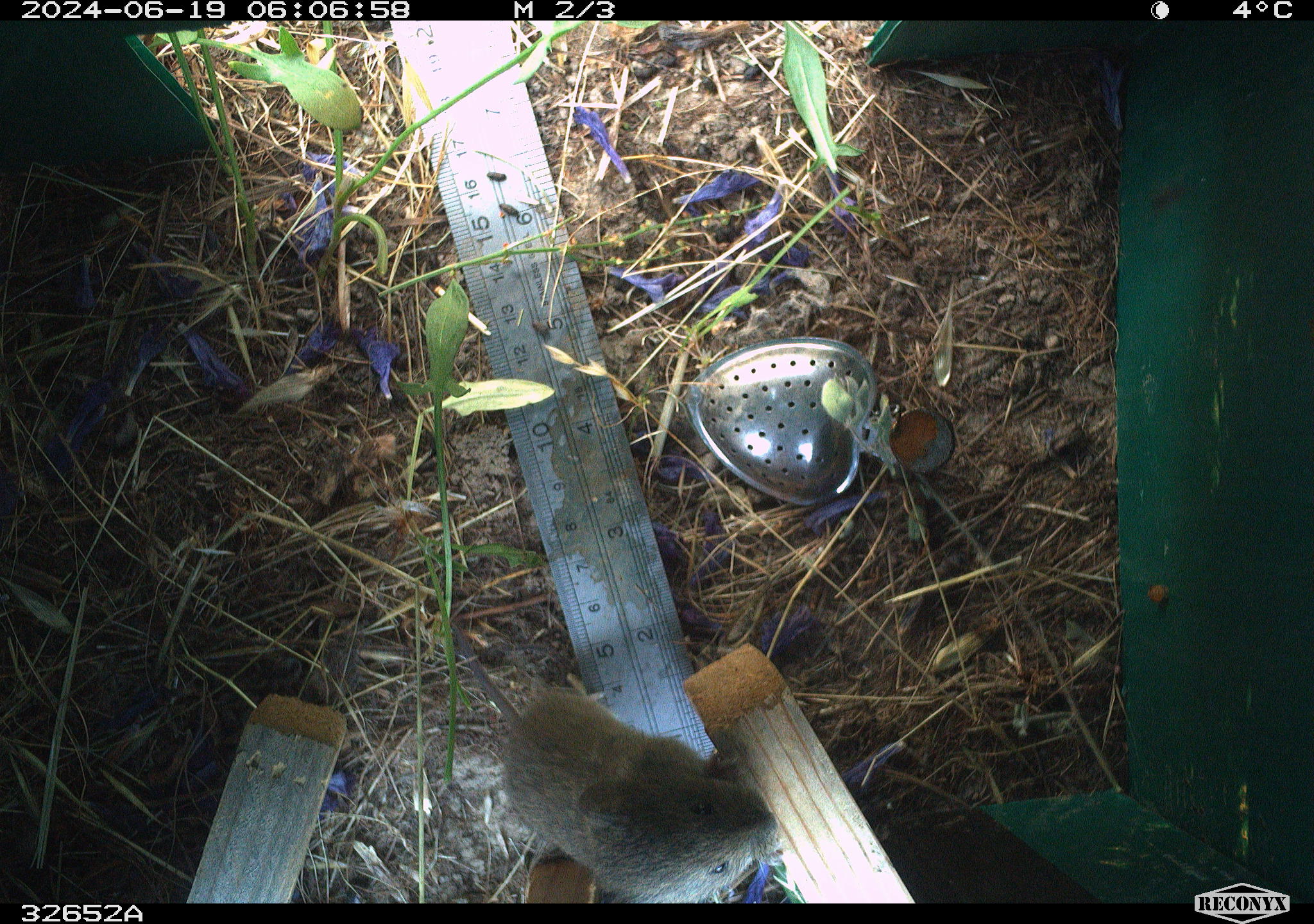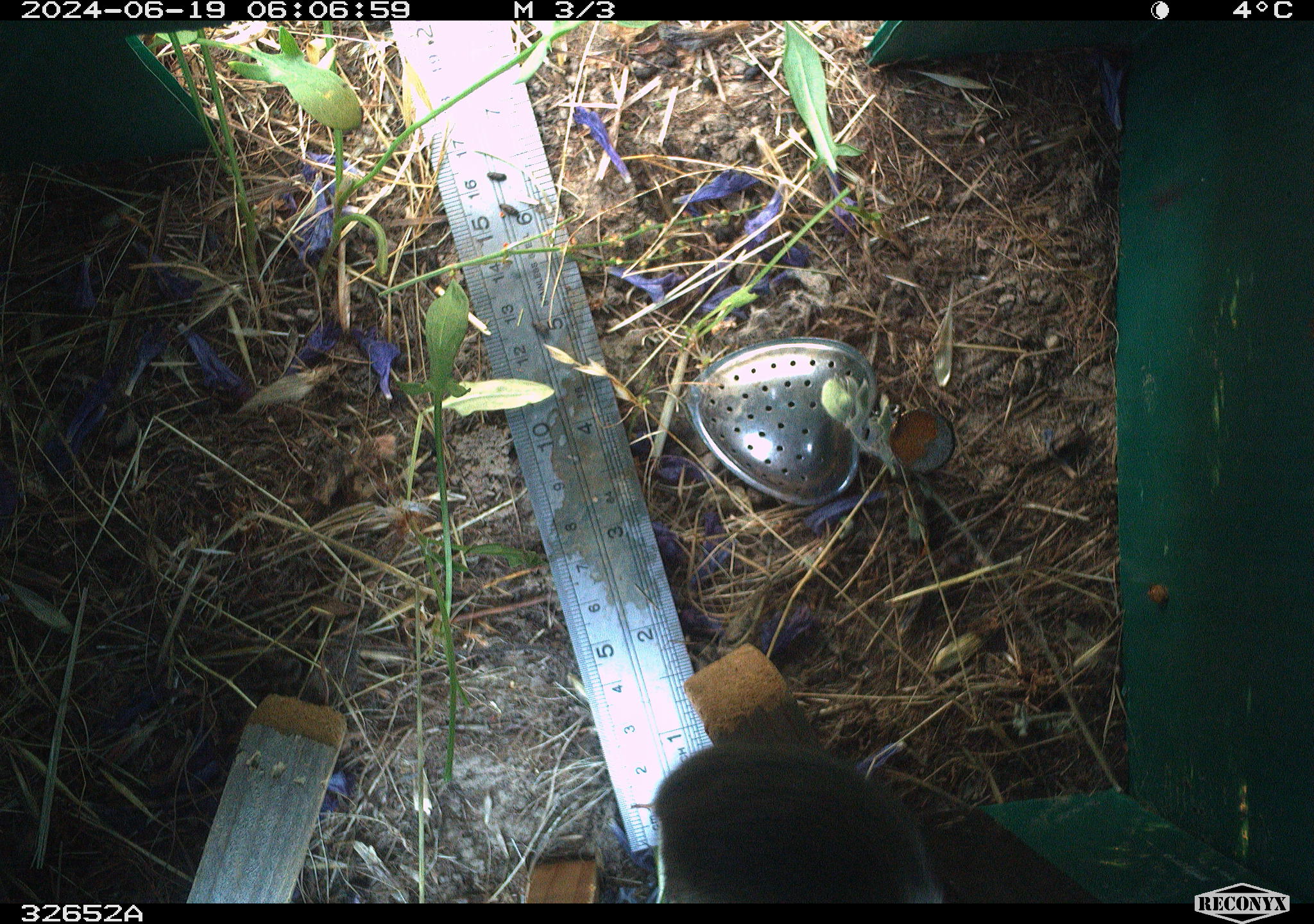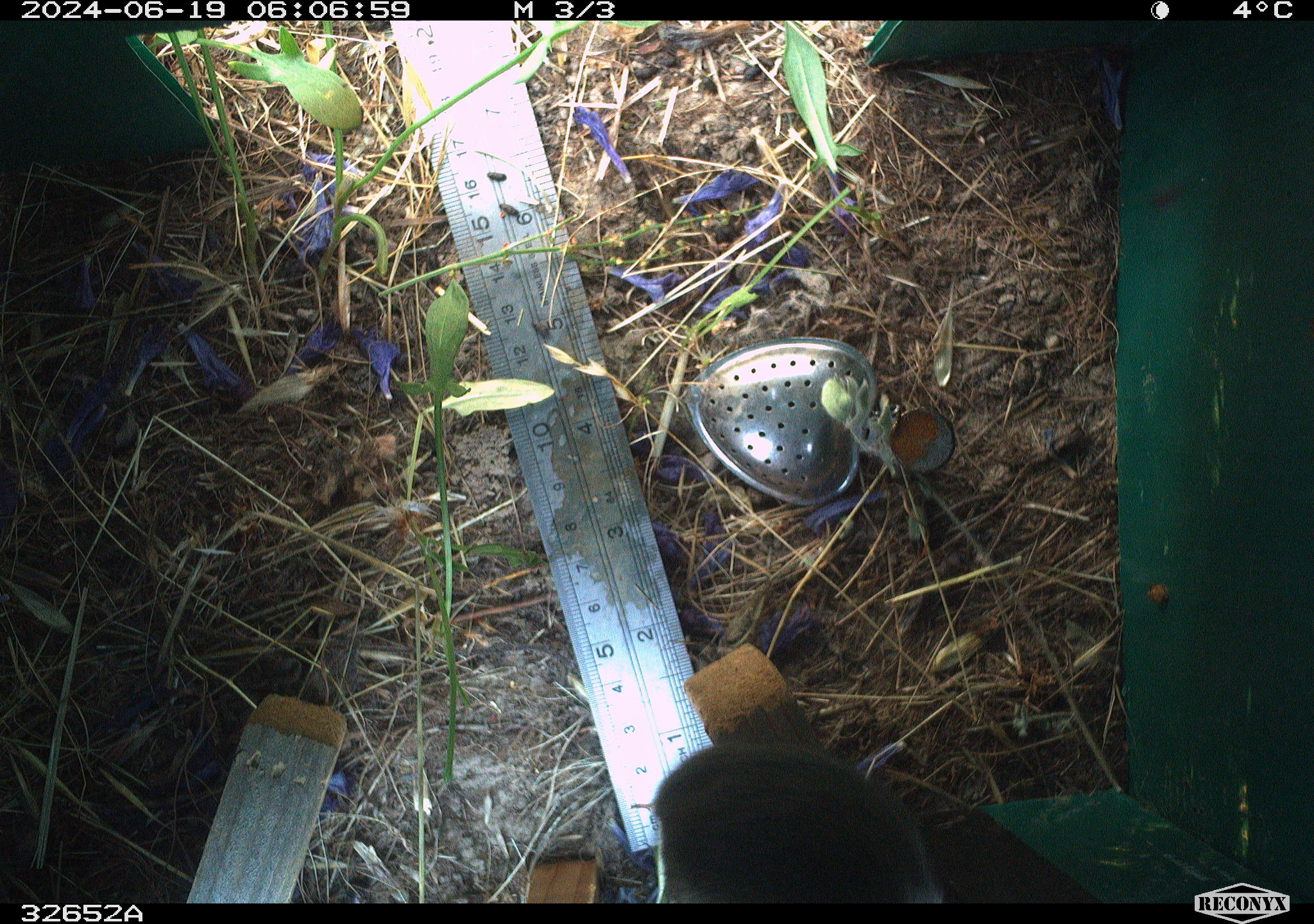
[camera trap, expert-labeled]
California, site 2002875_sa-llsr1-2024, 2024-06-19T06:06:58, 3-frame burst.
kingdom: Animalia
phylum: Chordata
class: Mammalia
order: Rodentia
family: Cricetidae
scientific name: Arvicolinae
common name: voles, lemmings, and muskrats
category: arvicolinae subfamily